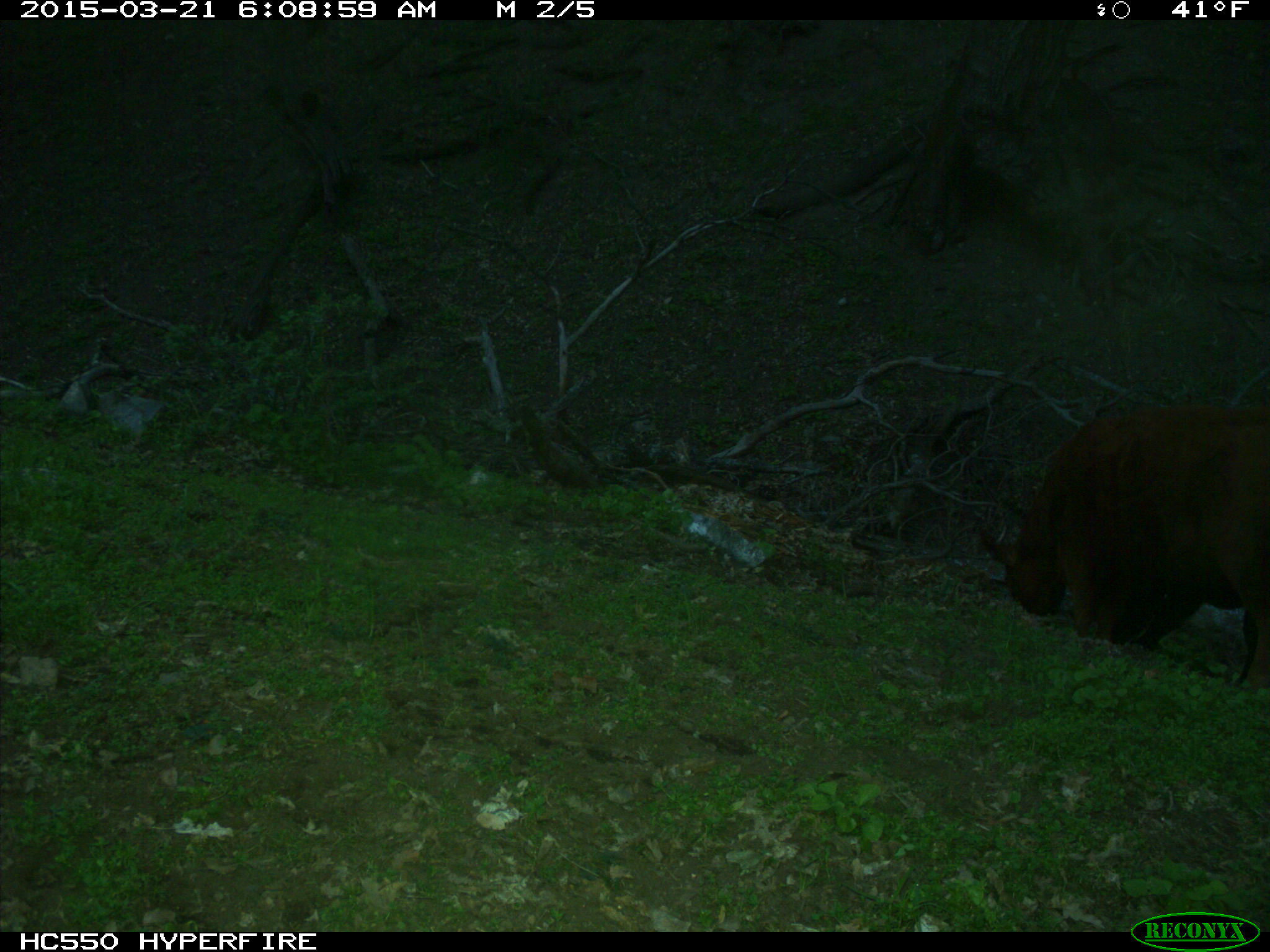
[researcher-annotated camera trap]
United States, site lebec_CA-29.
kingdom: Animalia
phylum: Chordata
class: Mammalia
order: Artiodactyla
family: Bovidae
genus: Bos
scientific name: Bos taurus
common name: domestic cow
Bos taurus (domestic cow).